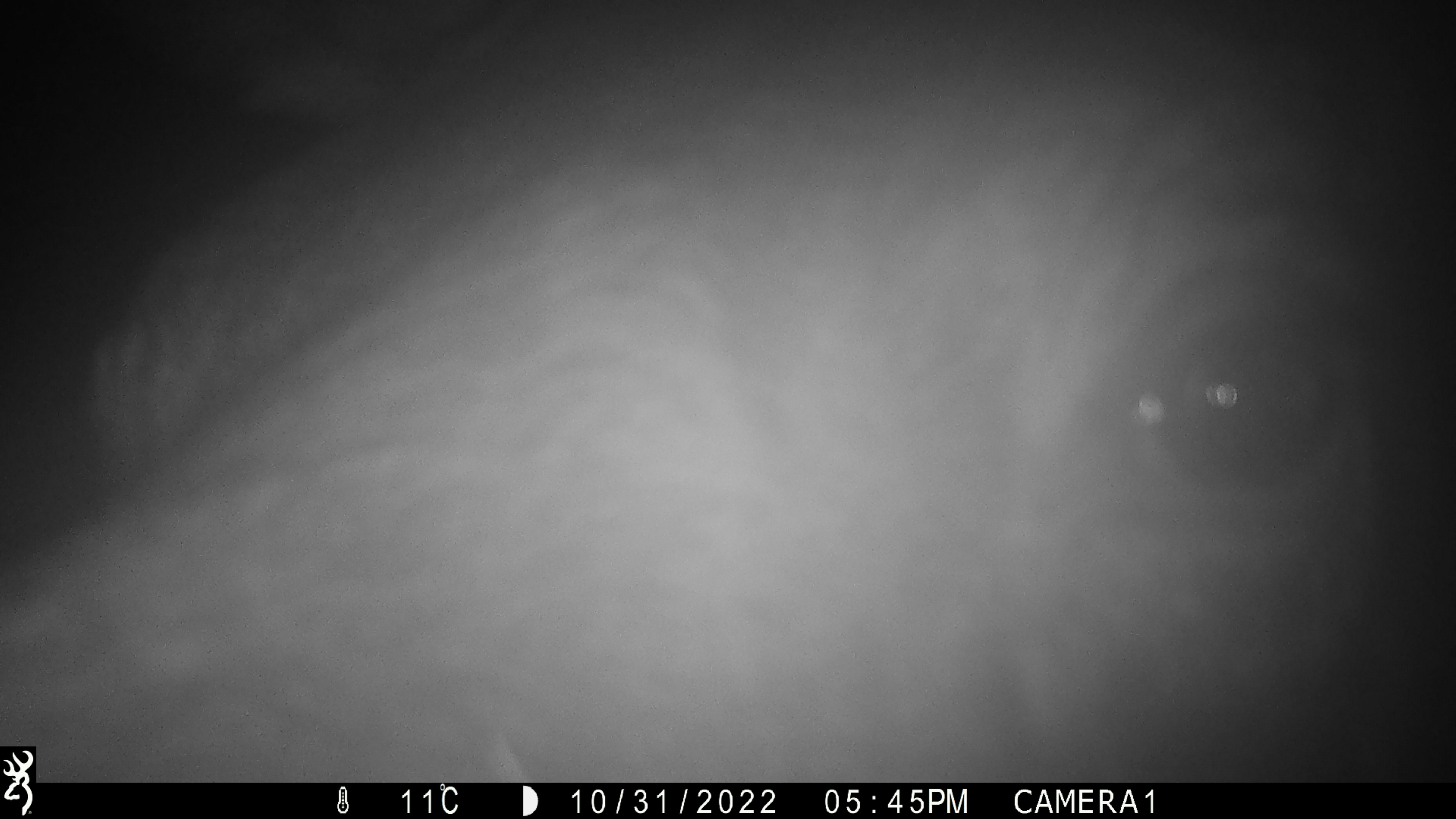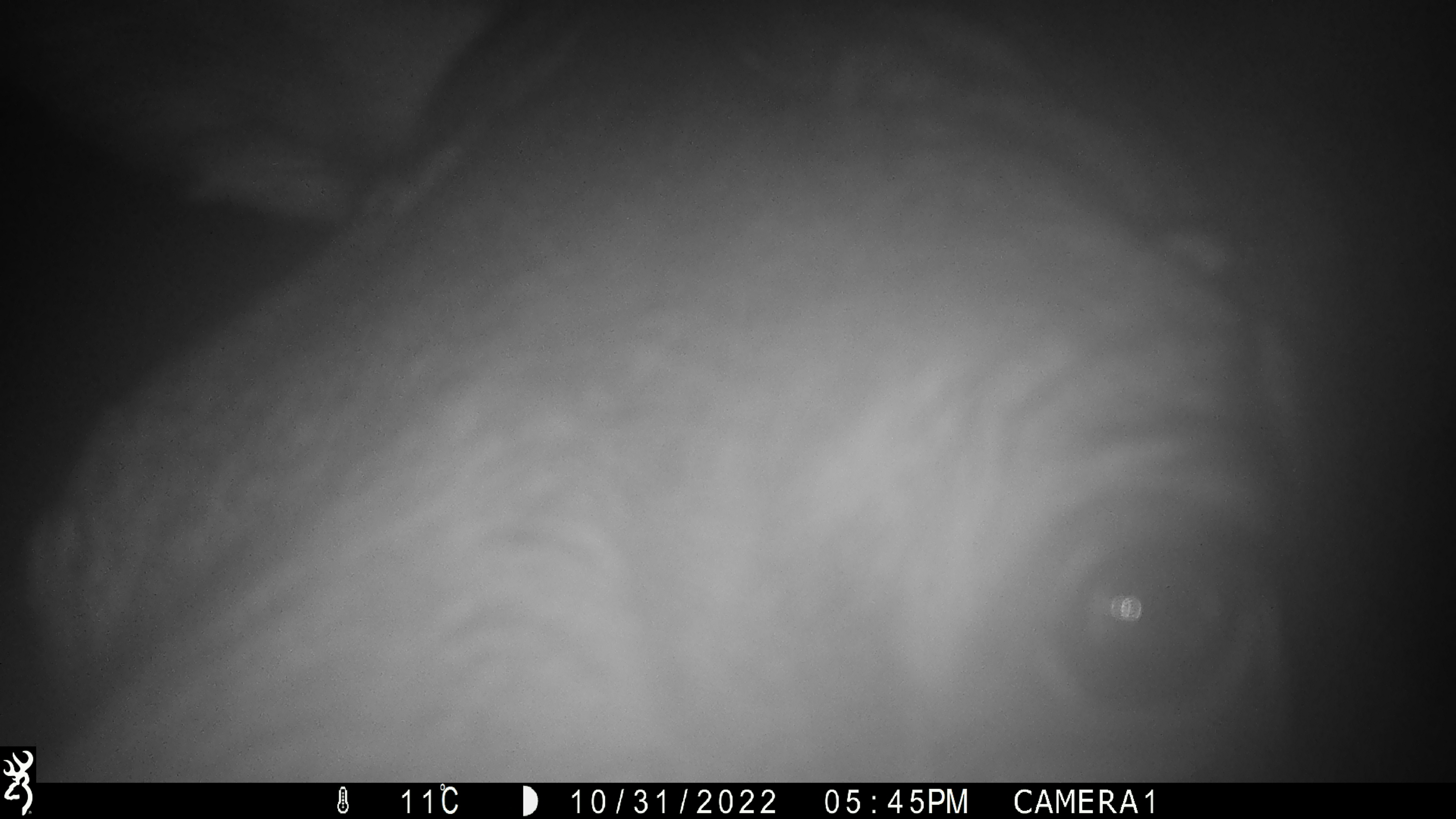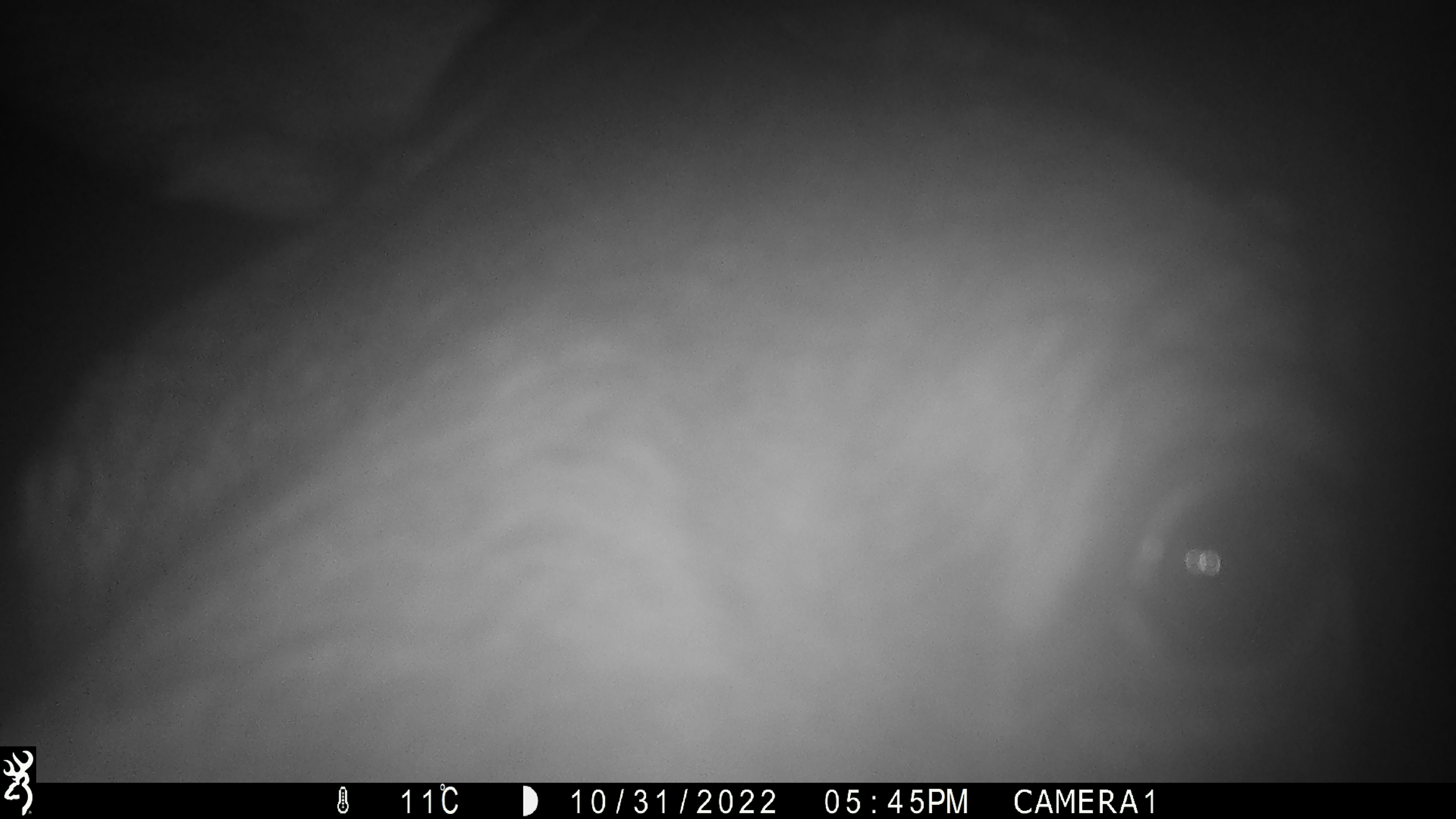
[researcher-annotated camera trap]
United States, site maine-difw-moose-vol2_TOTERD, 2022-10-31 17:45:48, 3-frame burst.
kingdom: Animalia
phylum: Chordata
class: Mammalia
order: Artiodactyla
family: Cervidae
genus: Alces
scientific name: Alces alces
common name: moose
Moose (Alces alces).